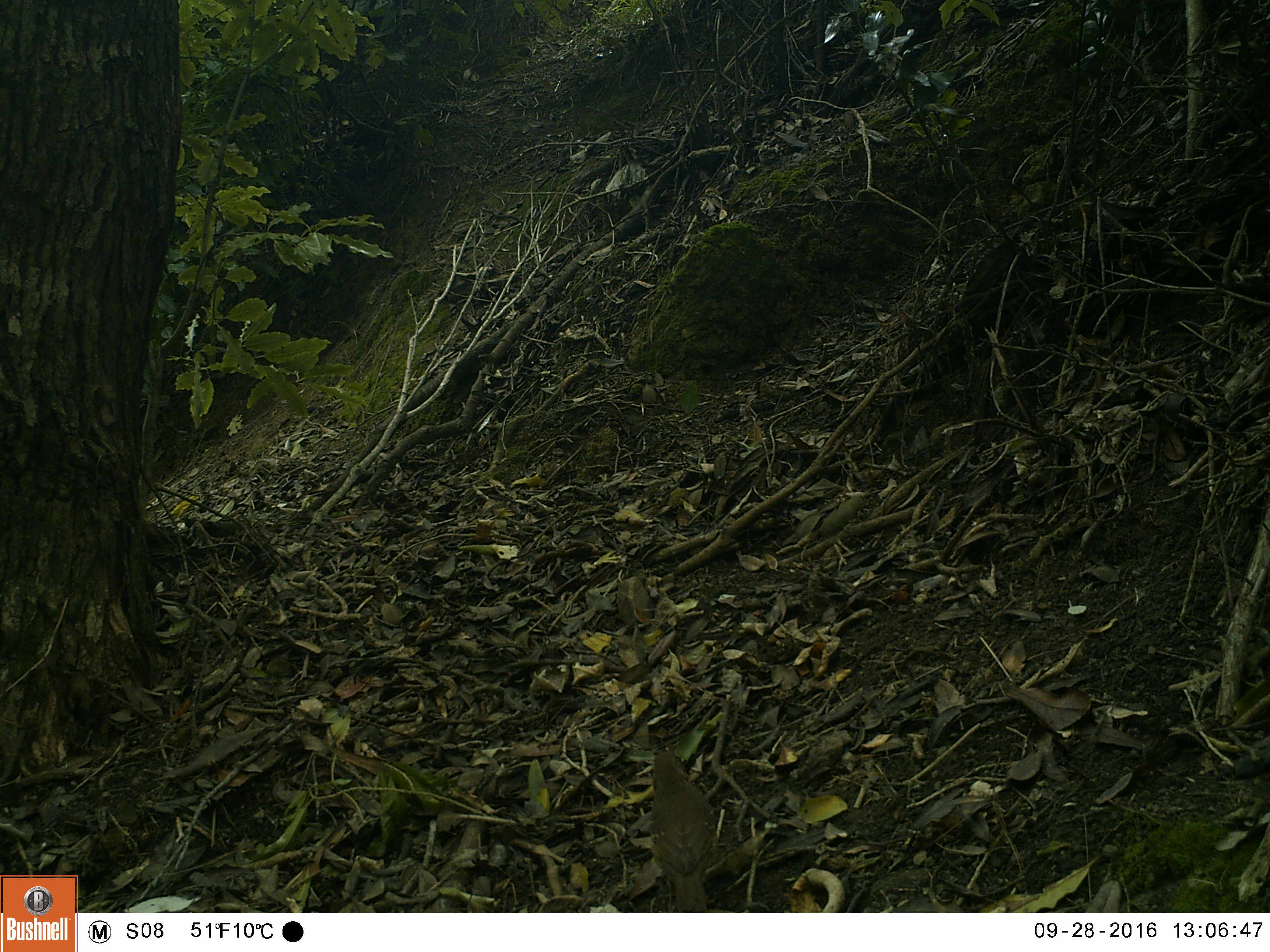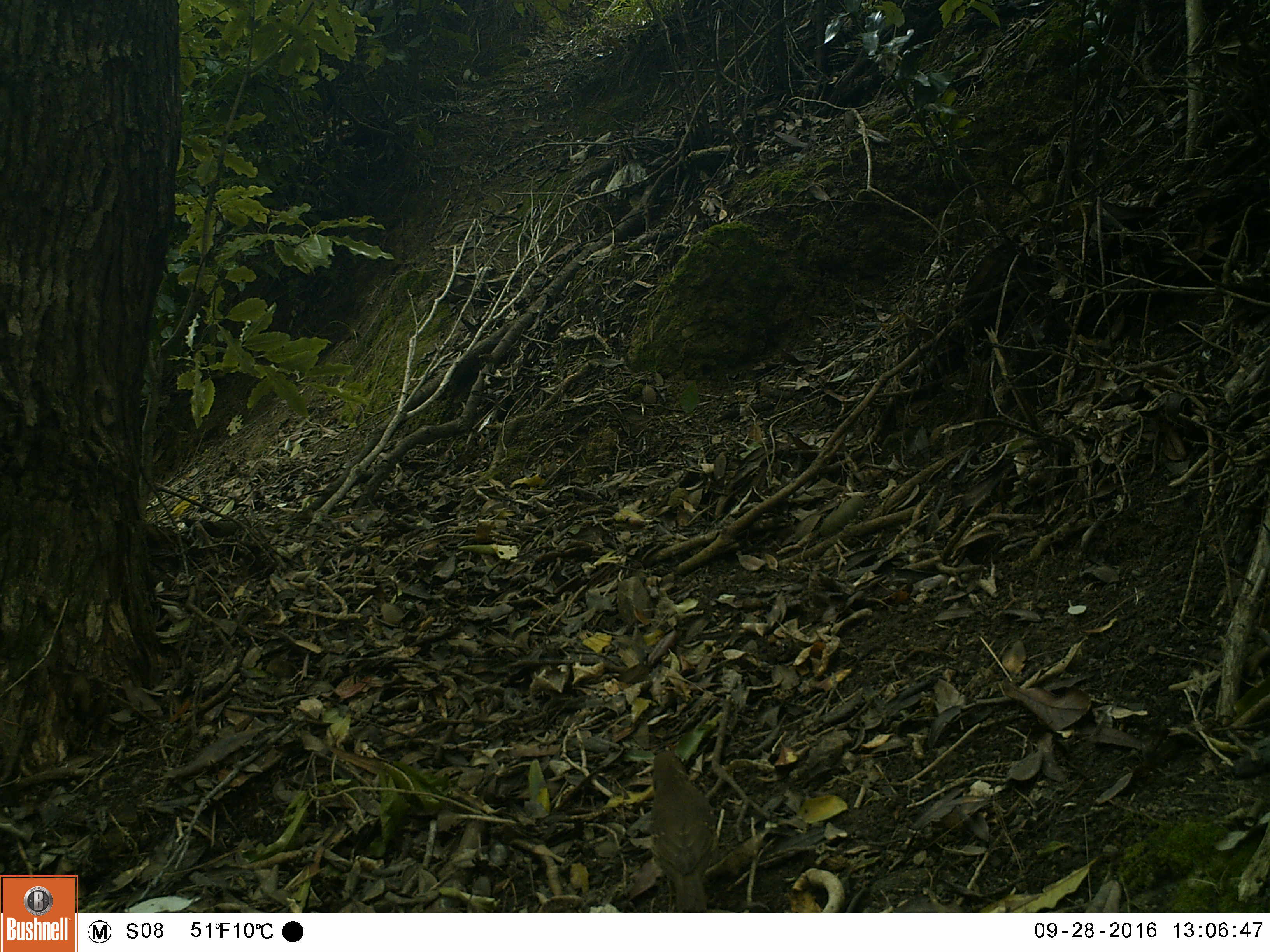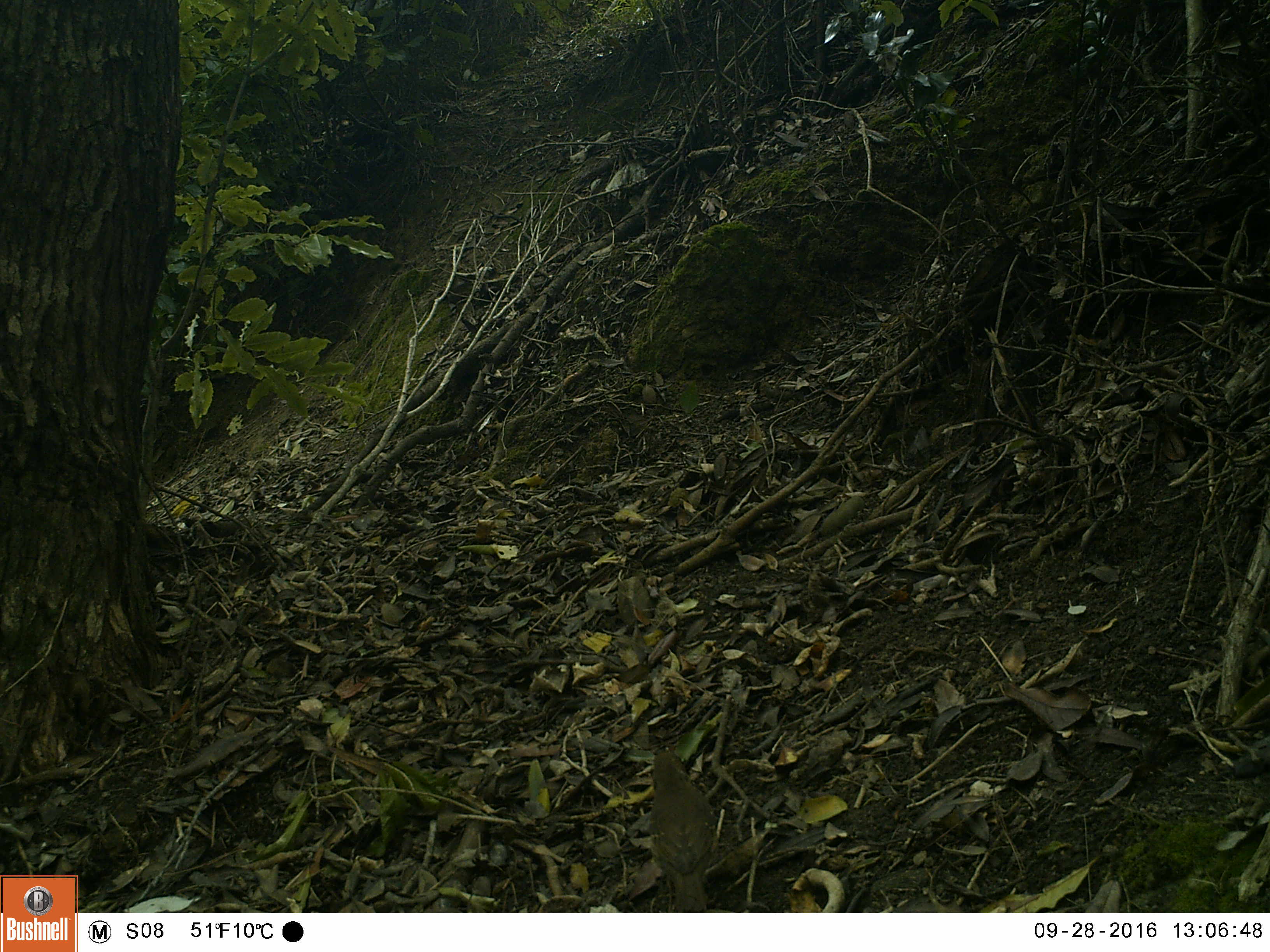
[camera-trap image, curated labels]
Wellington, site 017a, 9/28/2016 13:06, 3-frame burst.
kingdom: Animalia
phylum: Chordata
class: Aves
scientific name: Aves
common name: bird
Bird (Aves).